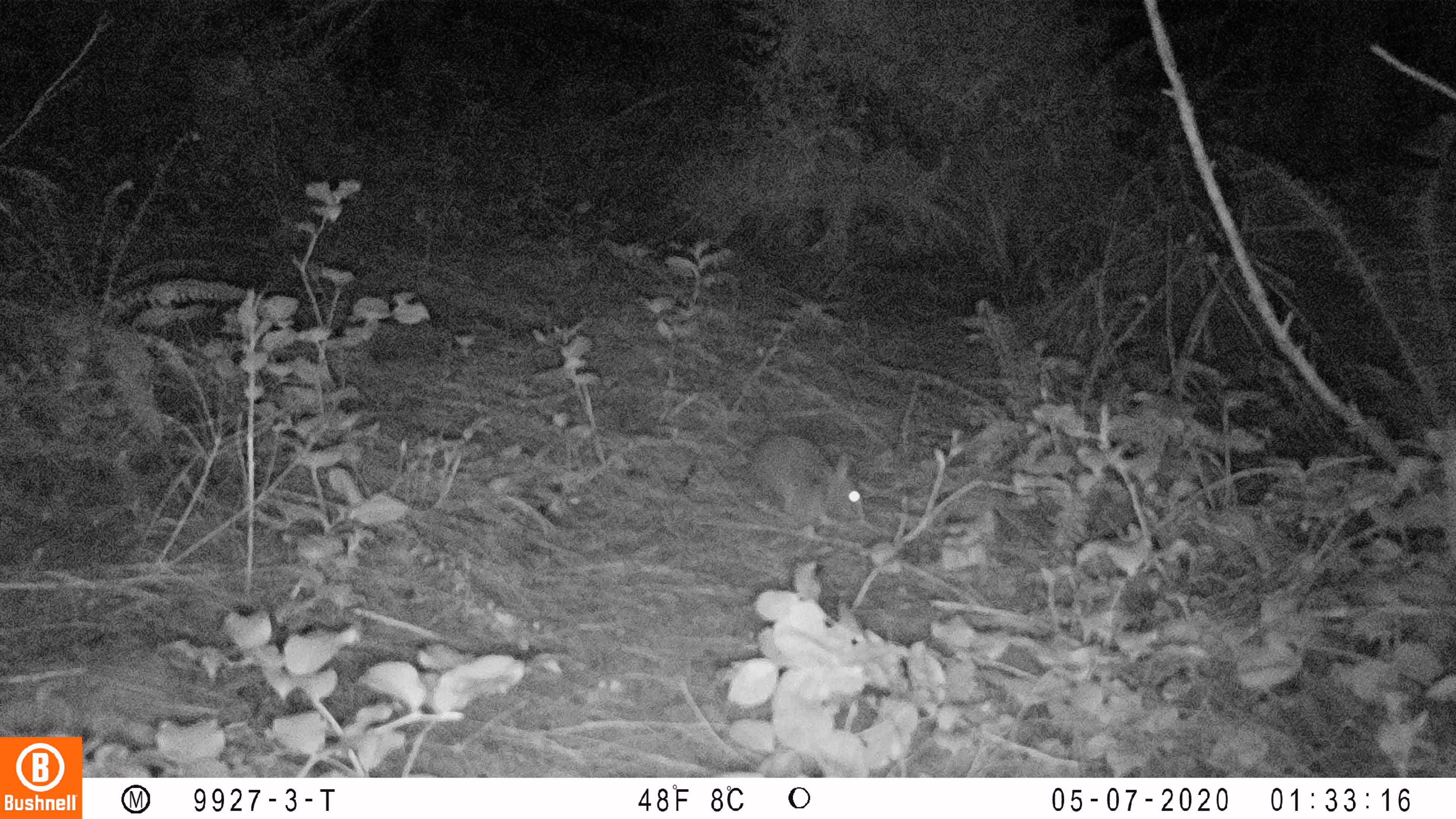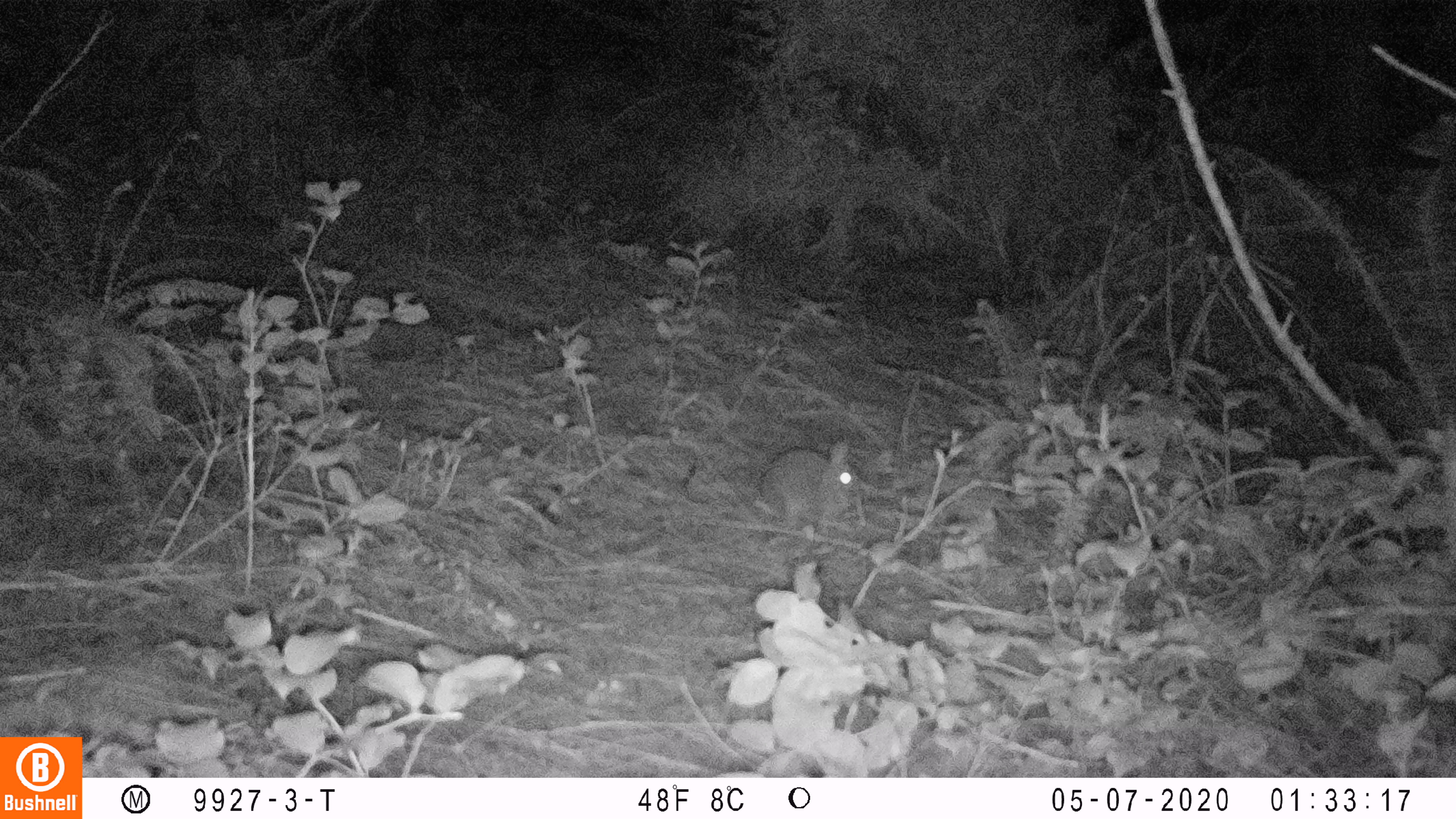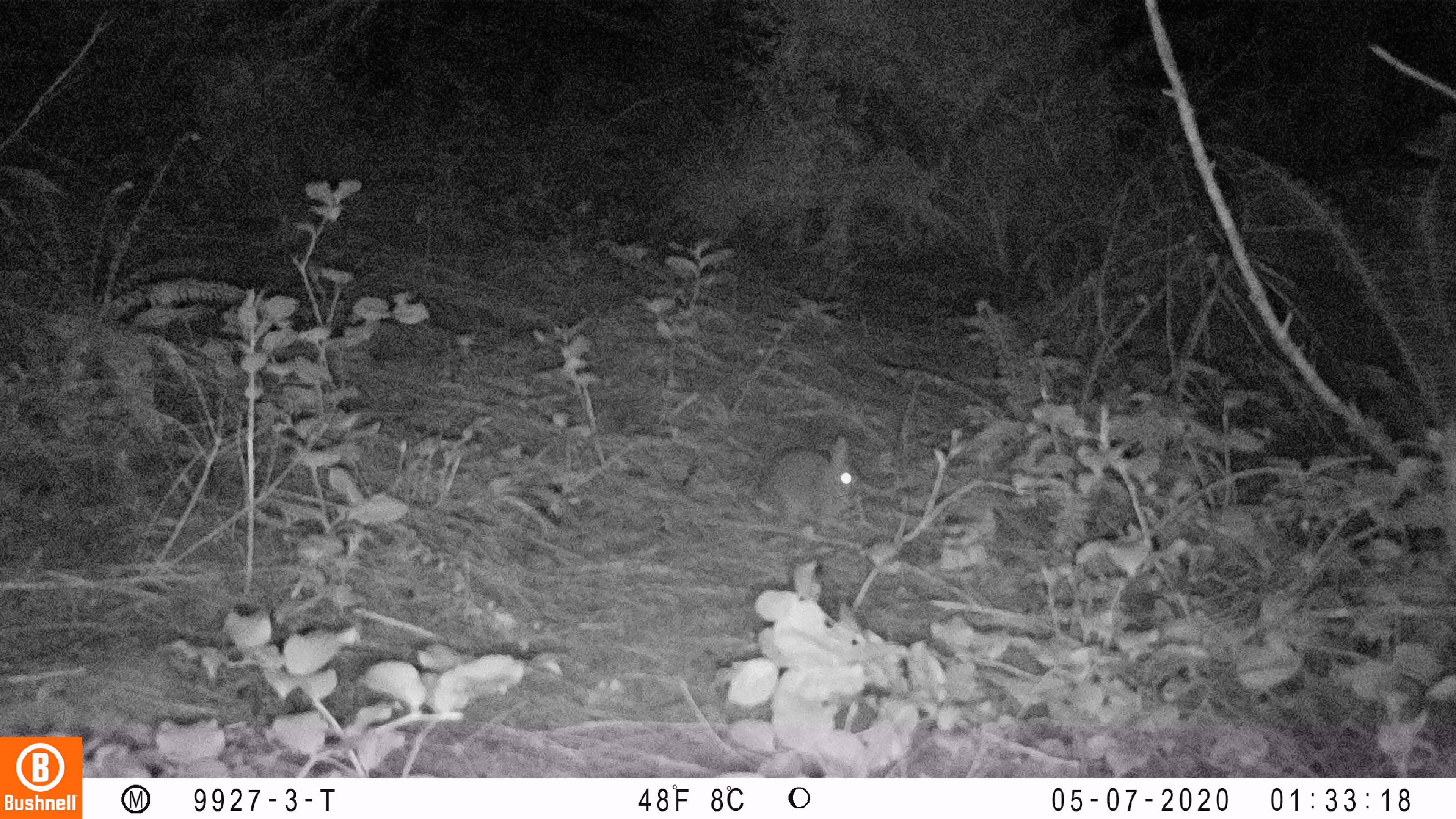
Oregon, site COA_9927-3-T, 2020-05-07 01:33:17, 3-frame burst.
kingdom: Animalia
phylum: Chordata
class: Mammalia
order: Lagomorpha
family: Leporidae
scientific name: Leporidae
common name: hares and rabbits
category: leporidae family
Leporidae family (hares and rabbits) (Leporidae).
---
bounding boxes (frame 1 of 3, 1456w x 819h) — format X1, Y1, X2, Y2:
leporidae family: 748, 429, 865, 534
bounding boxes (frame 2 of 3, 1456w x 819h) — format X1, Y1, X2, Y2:
leporidae family: 751, 434, 860, 524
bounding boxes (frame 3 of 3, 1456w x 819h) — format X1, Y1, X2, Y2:
leporidae family: 756, 433, 866, 523